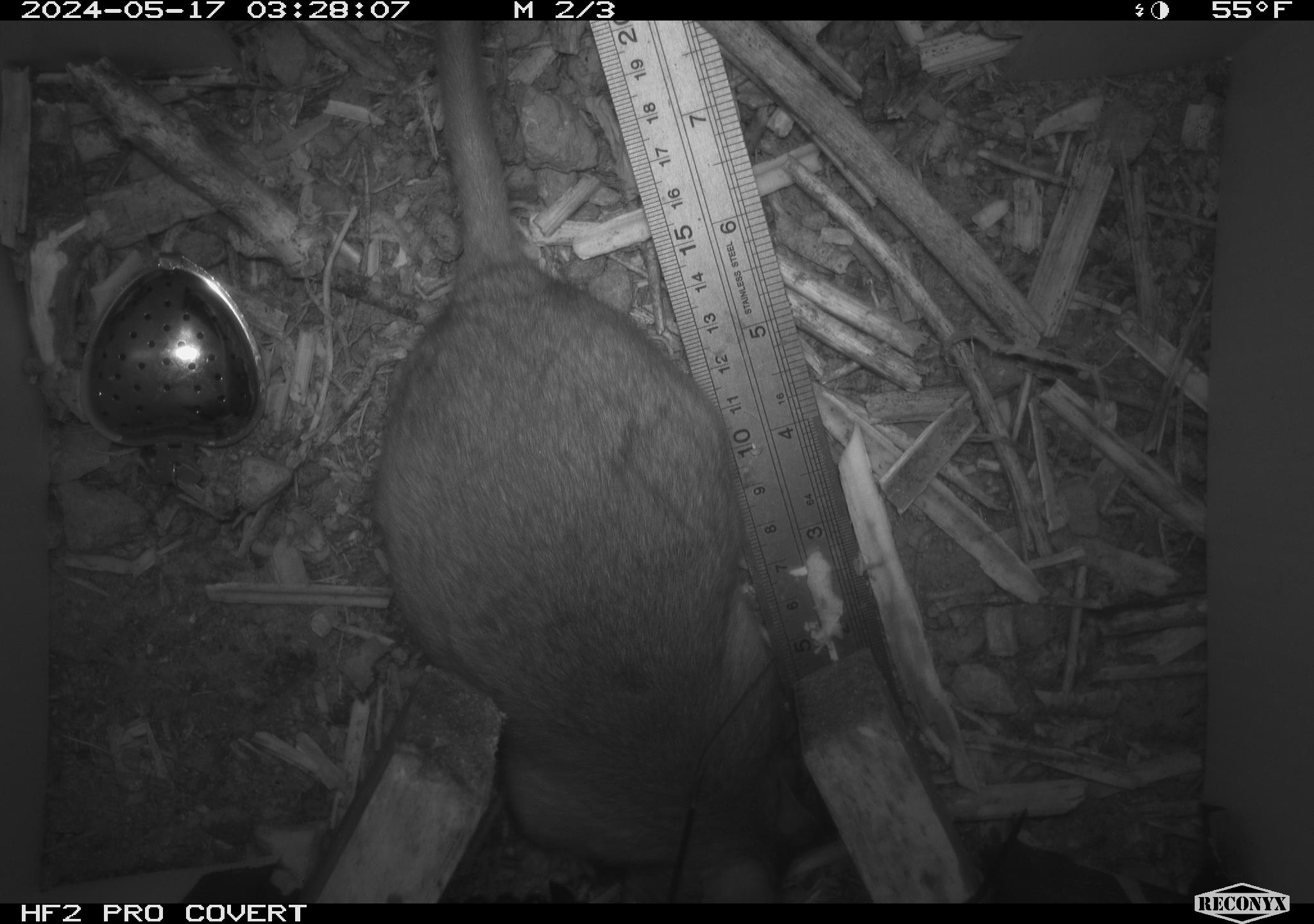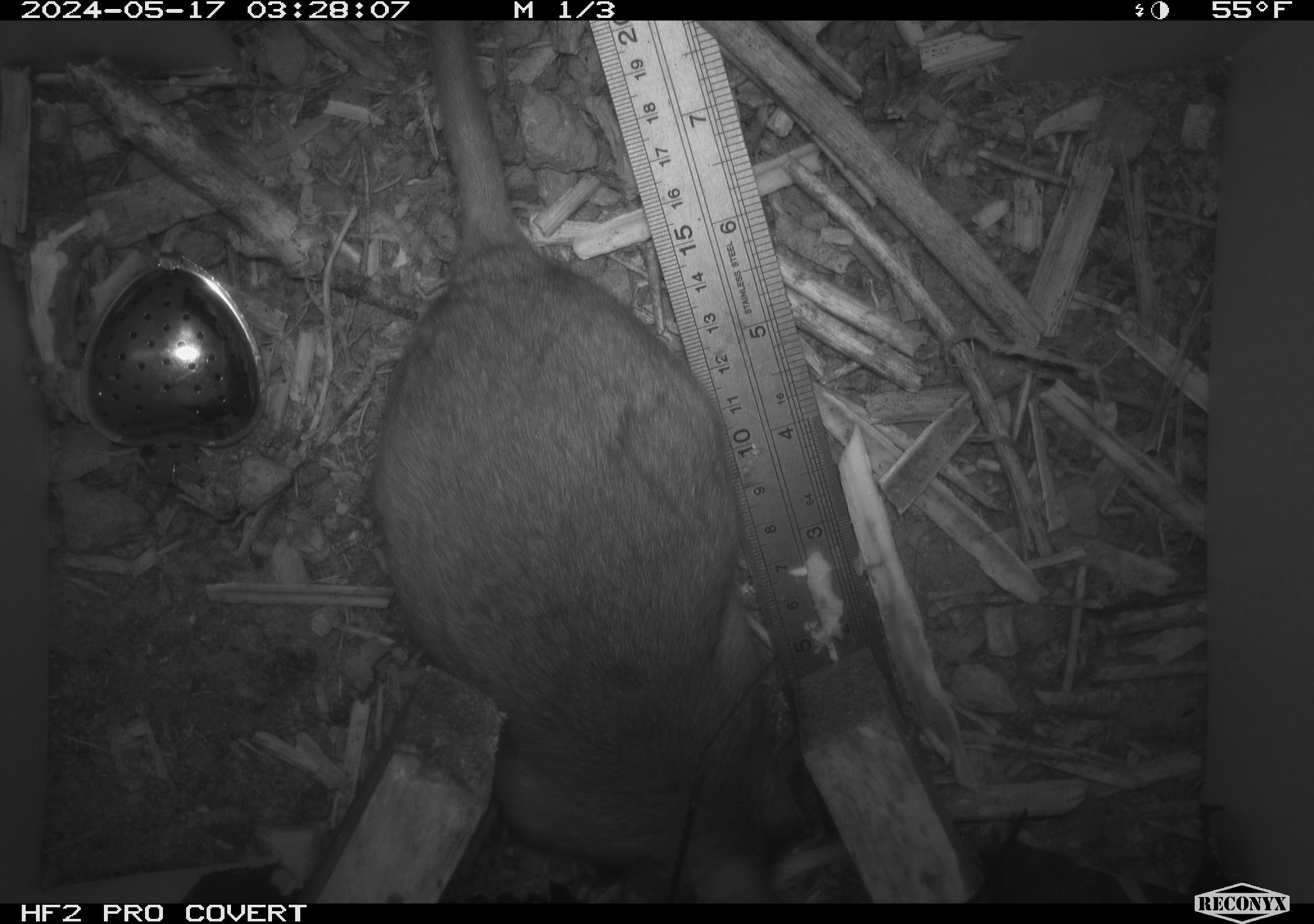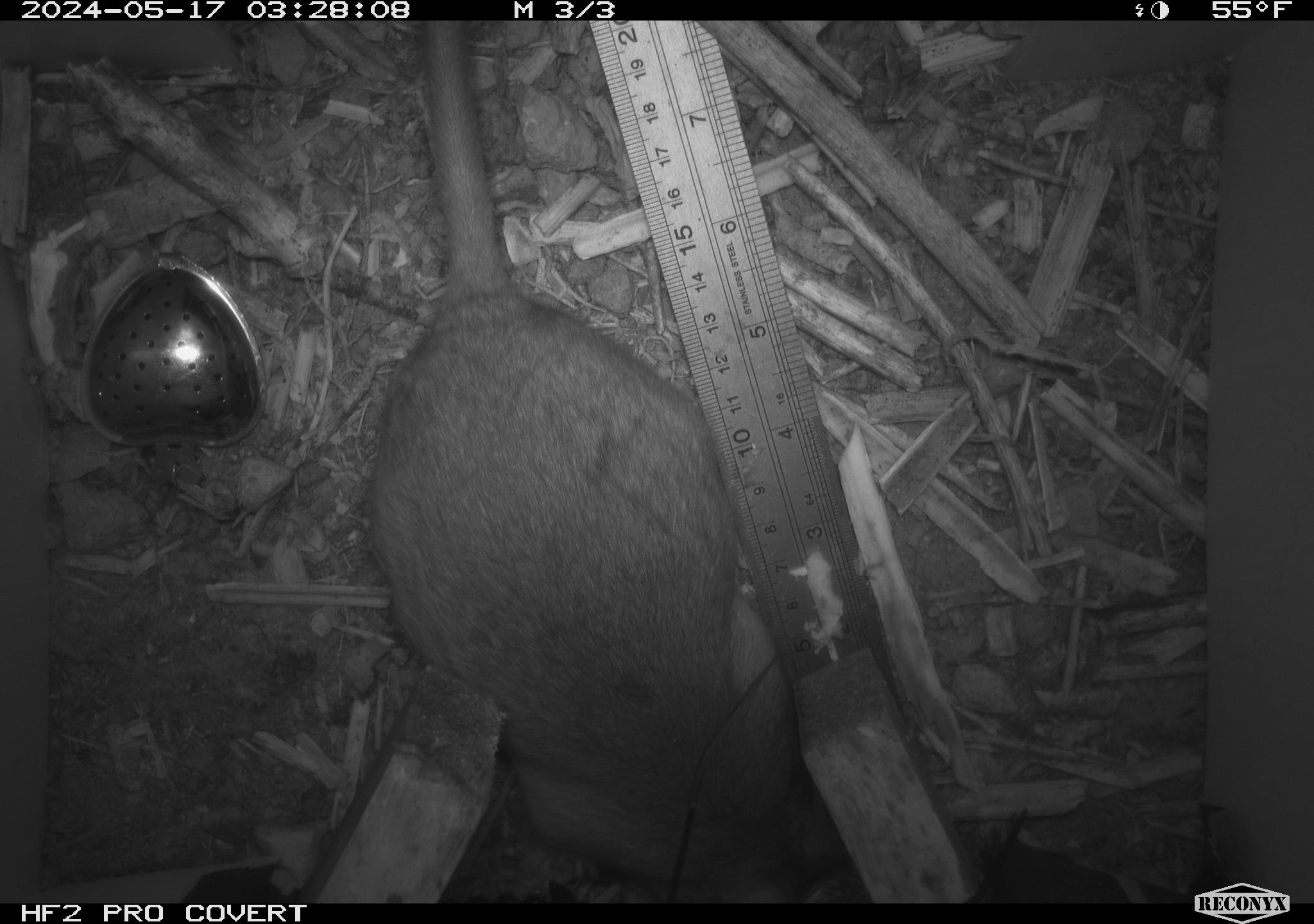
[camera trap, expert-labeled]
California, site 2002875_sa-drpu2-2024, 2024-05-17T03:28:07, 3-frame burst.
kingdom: Animalia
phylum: Chordata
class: Mammalia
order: Rodentia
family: Cricetidae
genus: Neotoma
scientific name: Neotoma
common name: pack rat or woodrat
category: neotoma species